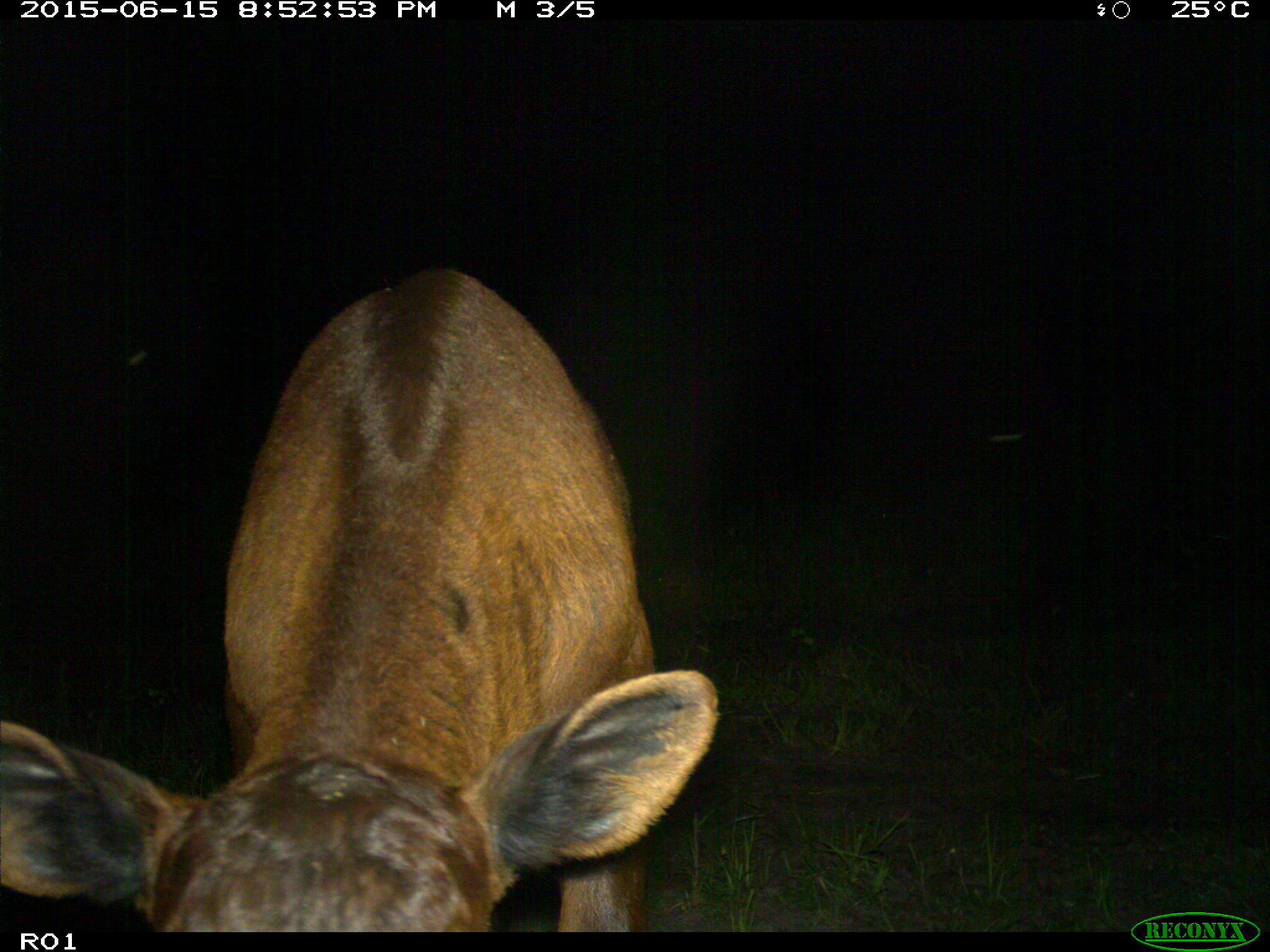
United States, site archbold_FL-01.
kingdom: Animalia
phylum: Chordata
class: Mammalia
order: Artiodactyla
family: Bovidae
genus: Bos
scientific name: Bos taurus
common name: domestic cow